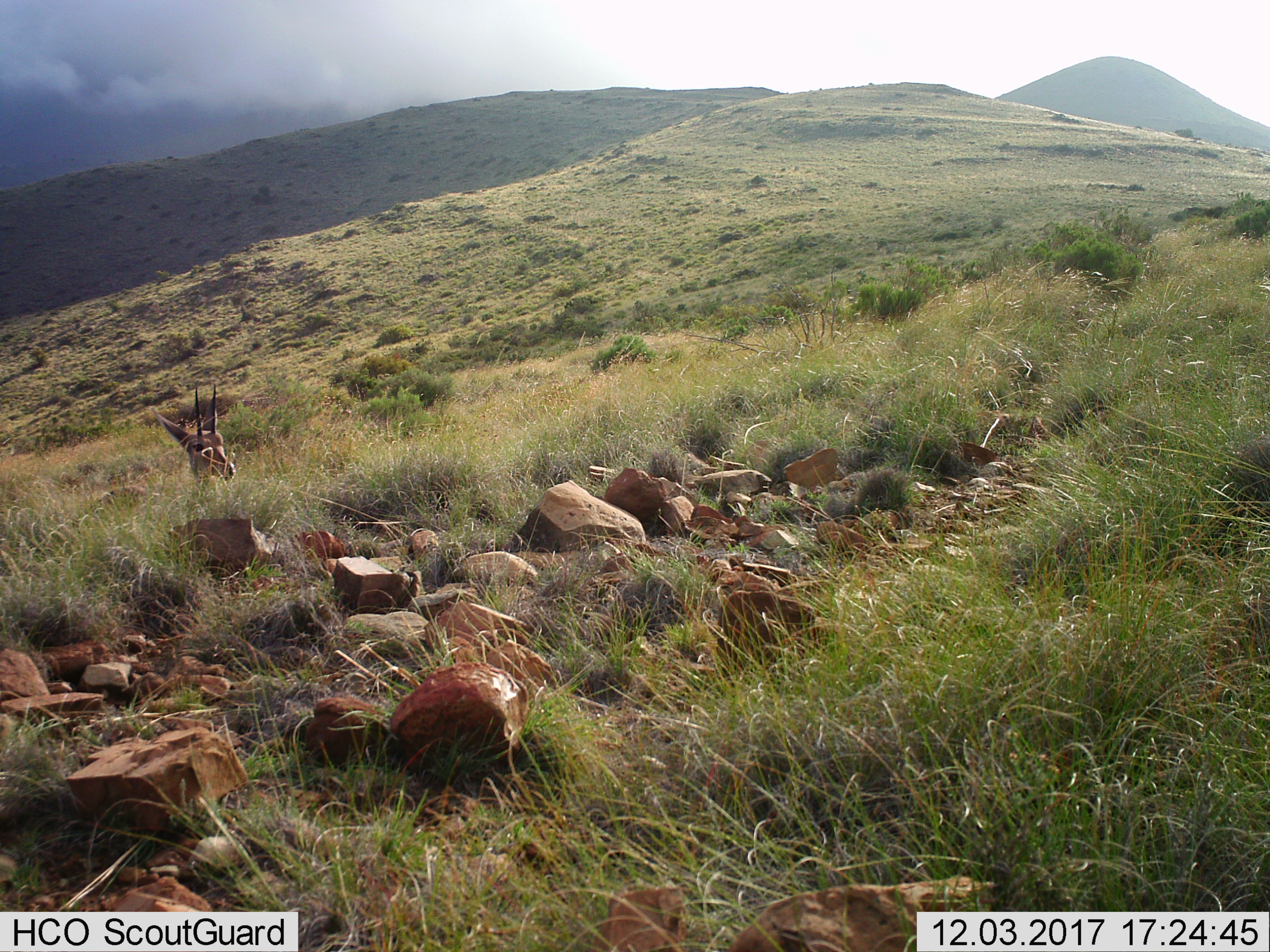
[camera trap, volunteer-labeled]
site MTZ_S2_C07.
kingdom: Animalia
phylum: Chordata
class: Mammalia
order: Artiodactyla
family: Bovidae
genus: Pelea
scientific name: Pelea capreolus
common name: grey rhebok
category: rhebokgrey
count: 1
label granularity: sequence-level